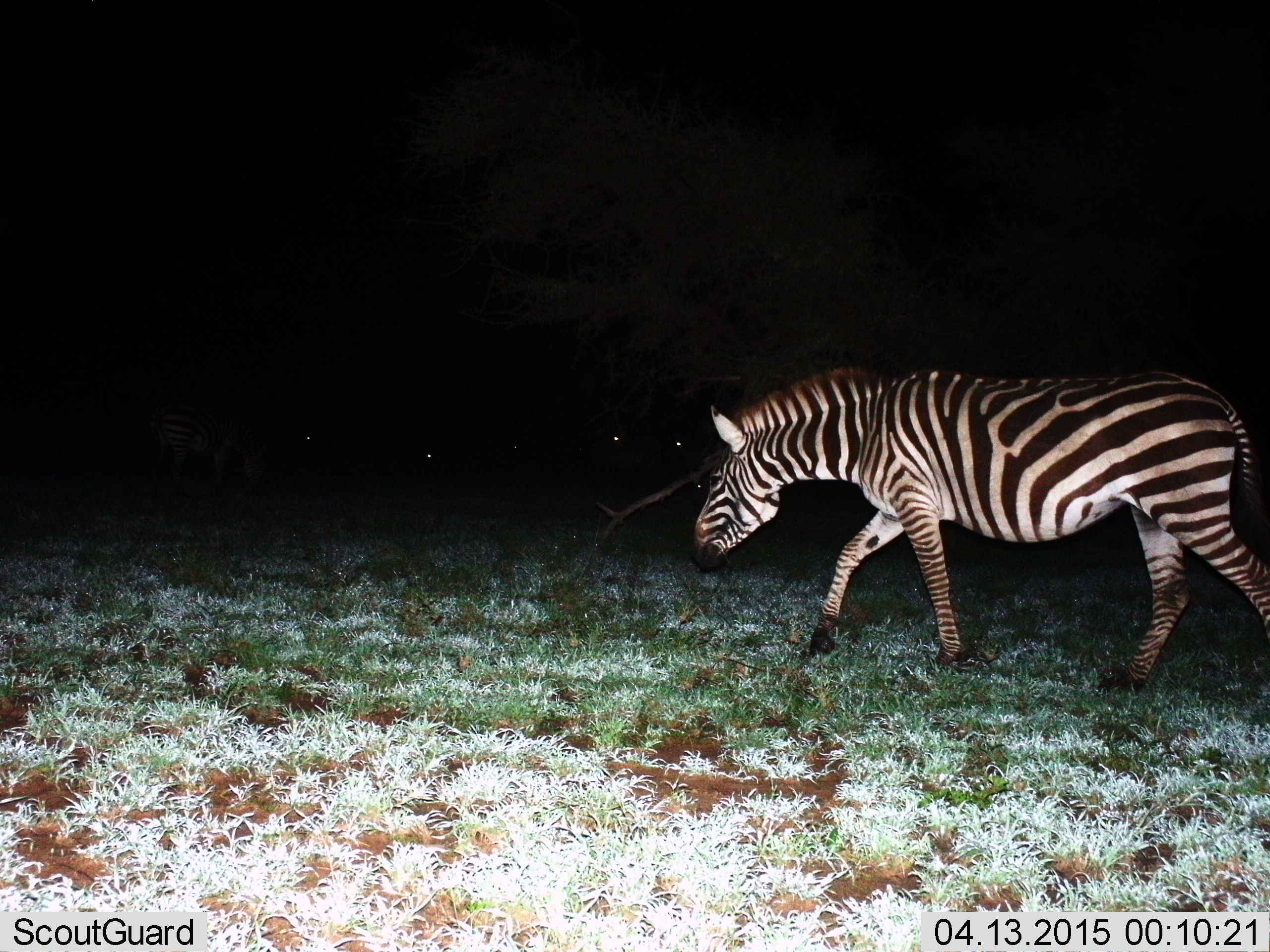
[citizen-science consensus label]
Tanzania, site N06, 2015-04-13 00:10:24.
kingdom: Animalia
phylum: Chordata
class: Mammalia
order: Perissodactyla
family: Equidae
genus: Equus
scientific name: Equus quagga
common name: plains zebra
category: zebra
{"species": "zebra (plains zebra) (Equus quagga)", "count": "1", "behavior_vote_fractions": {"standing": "9%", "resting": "0%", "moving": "100%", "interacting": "0%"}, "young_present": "0%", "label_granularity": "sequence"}